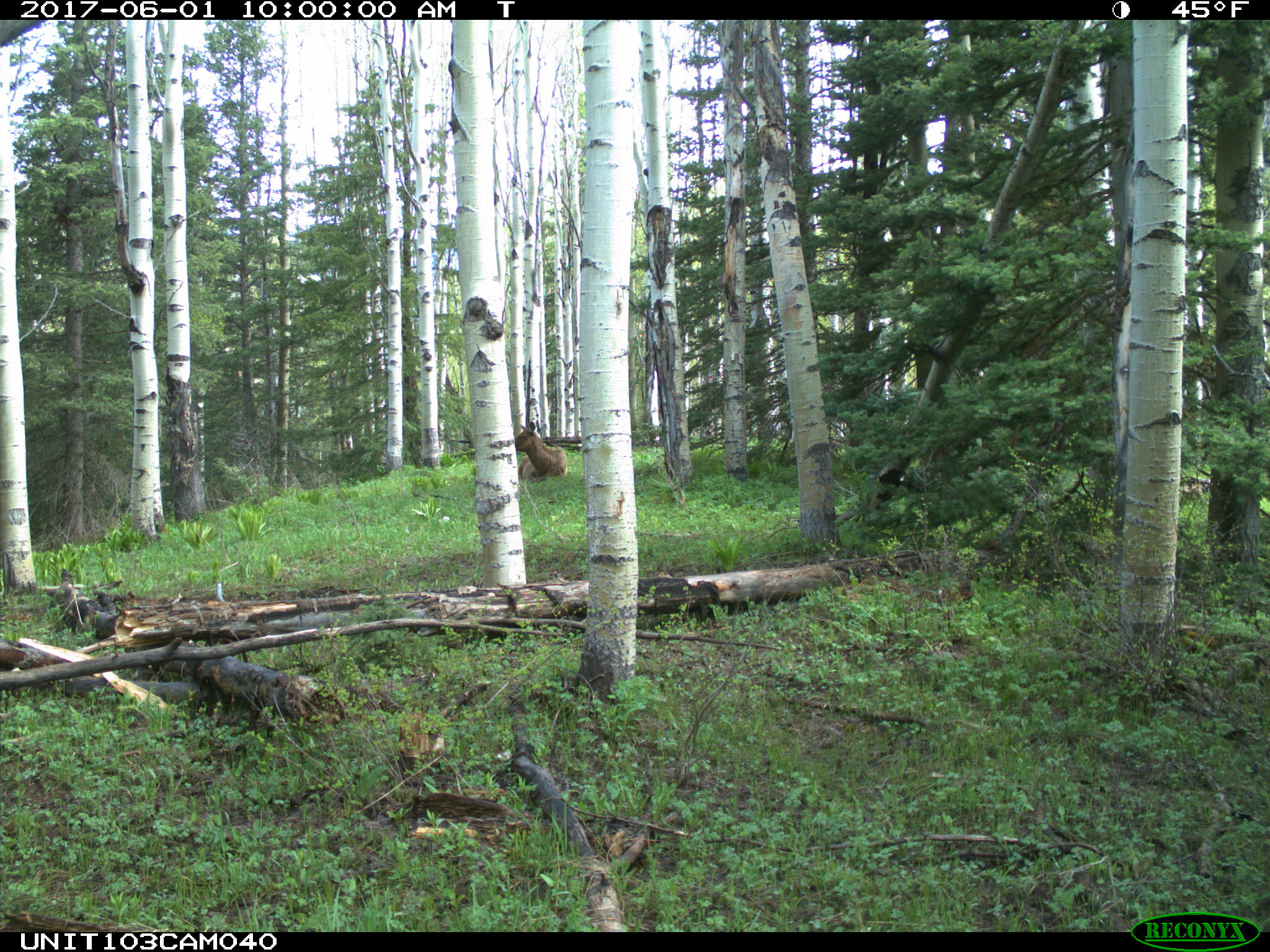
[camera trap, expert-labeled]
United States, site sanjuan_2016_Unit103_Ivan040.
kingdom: Animalia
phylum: Chordata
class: Mammalia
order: Artiodactyla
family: Cervidae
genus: Cervus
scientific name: Cervus elaphus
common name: red deer